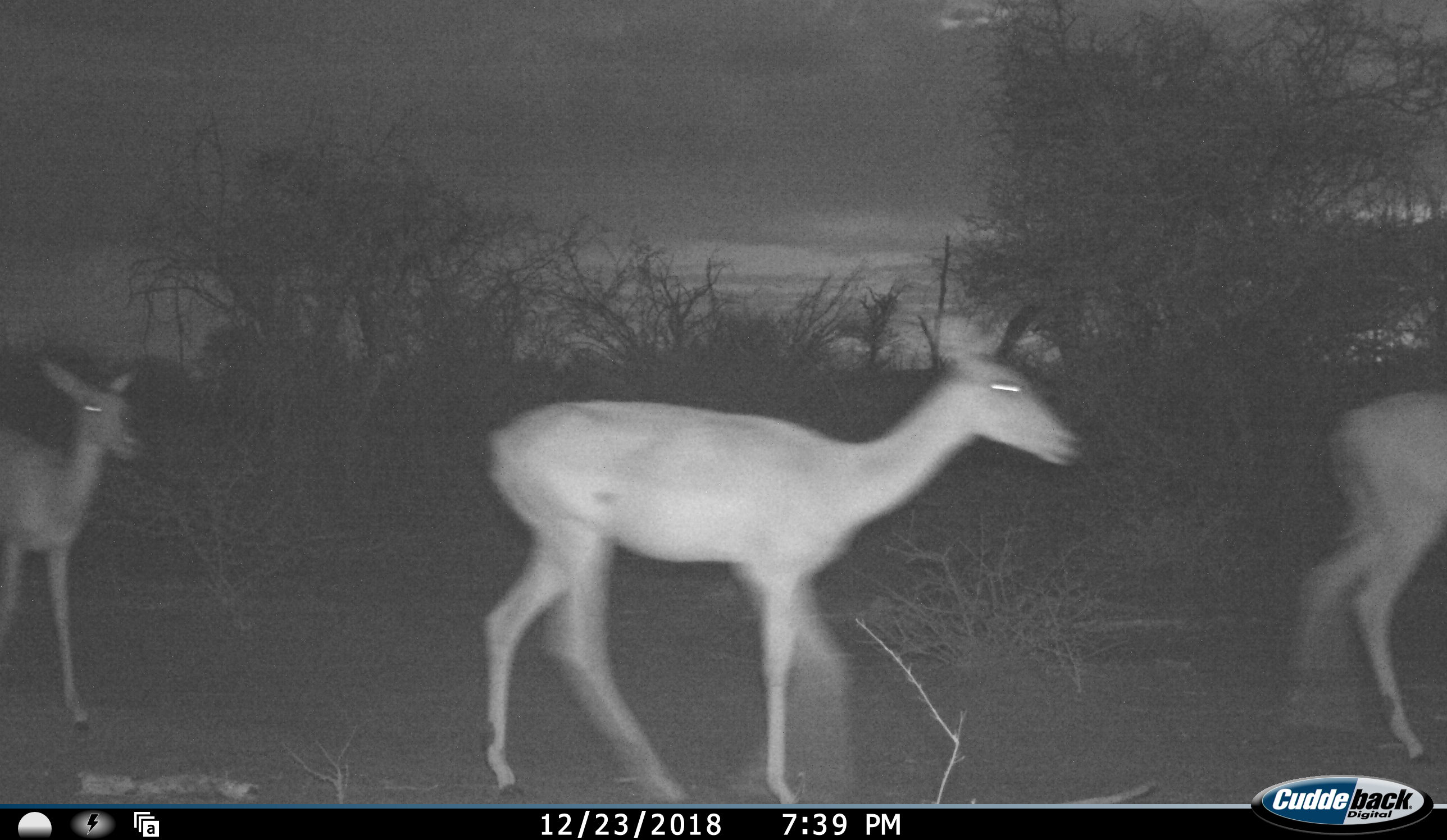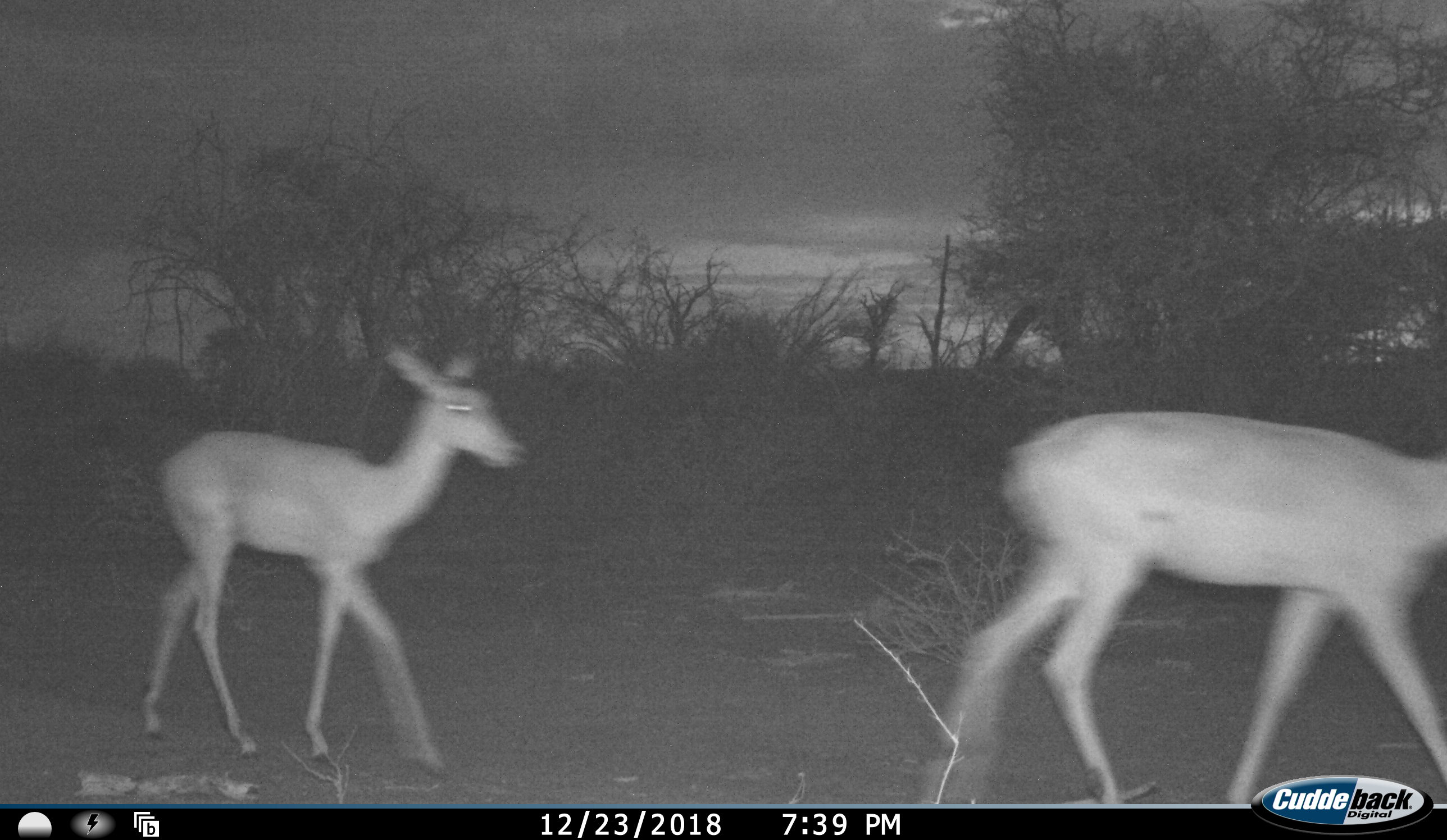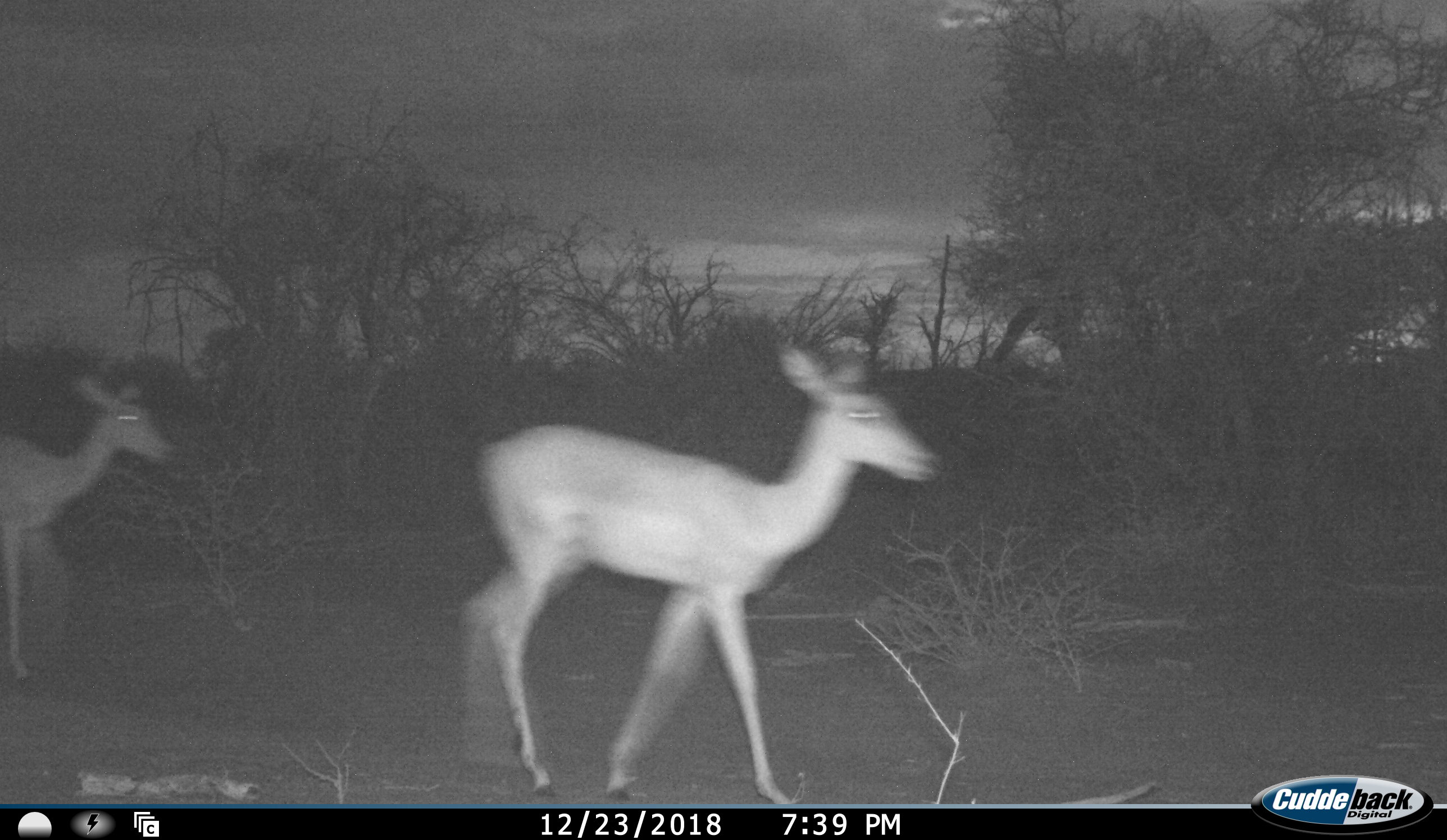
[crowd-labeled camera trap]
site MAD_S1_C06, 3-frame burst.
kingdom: Animalia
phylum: Chordata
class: Mammalia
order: Artiodactyla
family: Bovidae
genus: Aepyceros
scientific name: Aepyceros melampus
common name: impala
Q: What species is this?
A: Impala (Aepyceros melampus).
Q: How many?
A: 3.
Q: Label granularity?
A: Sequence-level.